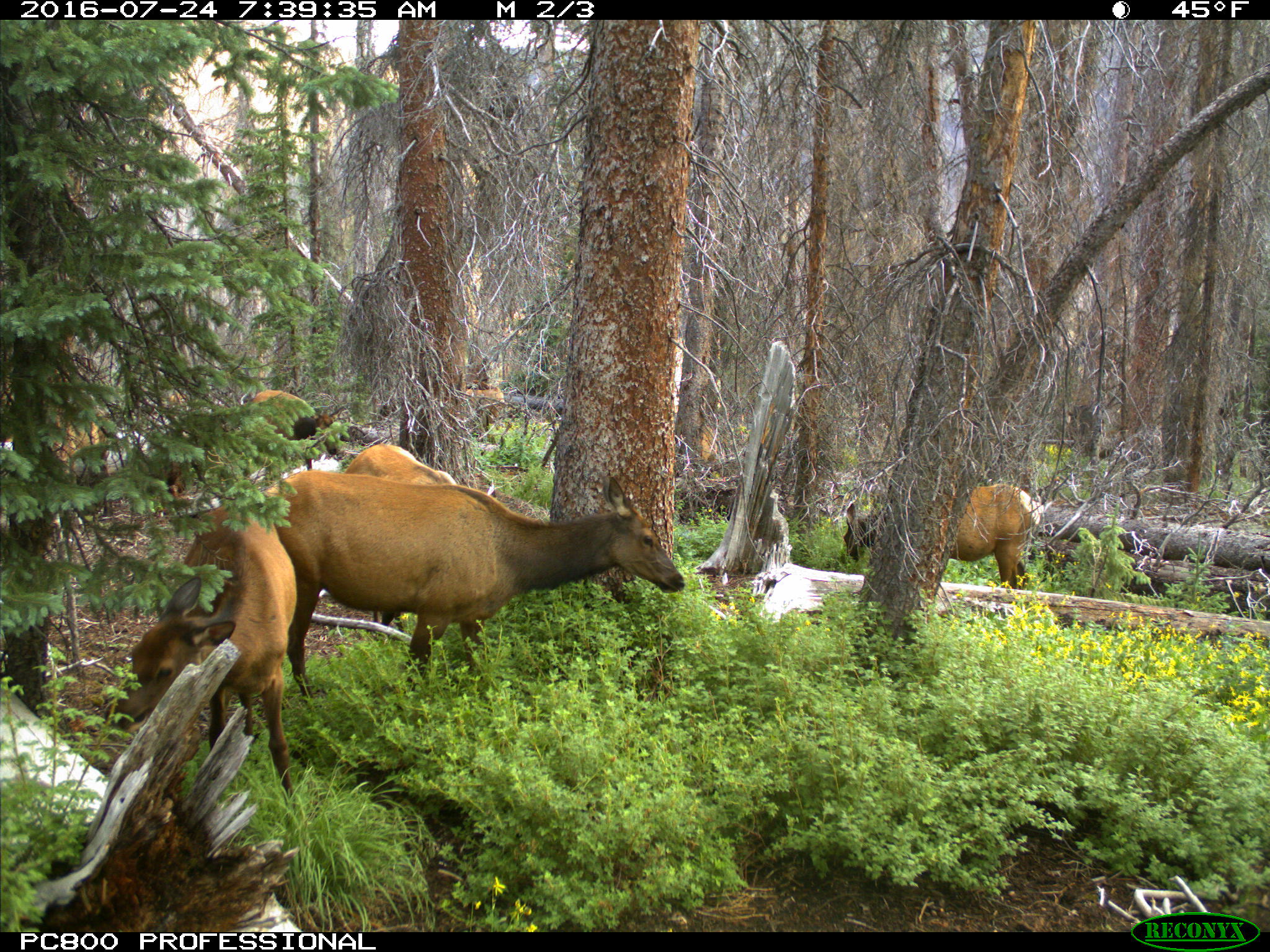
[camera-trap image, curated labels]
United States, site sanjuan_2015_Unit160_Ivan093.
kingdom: Animalia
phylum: Chordata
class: Mammalia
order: Artiodactyla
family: Cervidae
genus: Cervus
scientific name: Cervus elaphus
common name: red deer